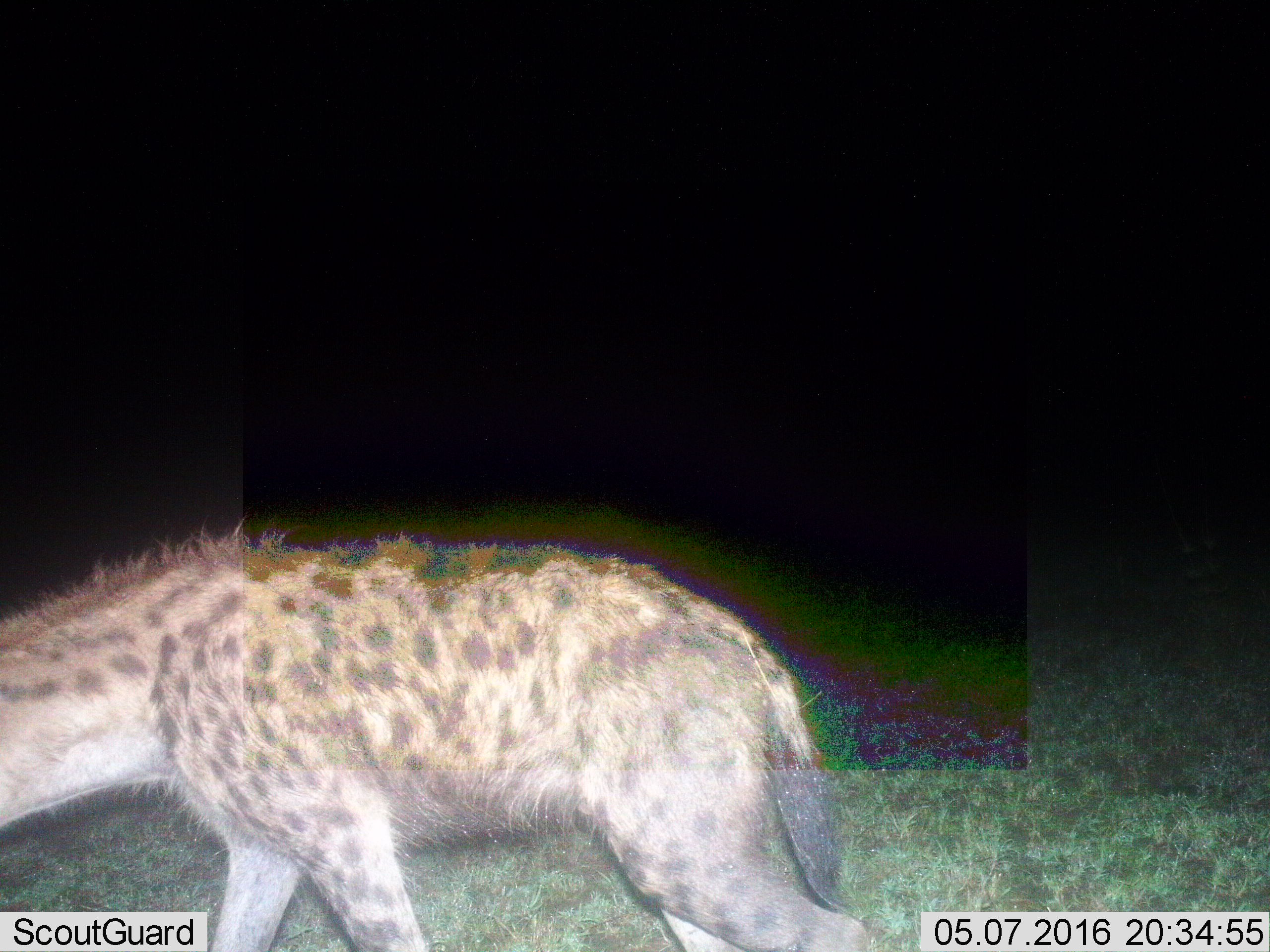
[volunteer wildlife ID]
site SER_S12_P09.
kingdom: Animalia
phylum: Chordata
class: Mammalia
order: Carnivora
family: Hyaenidae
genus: Crocuta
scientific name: Crocuta crocuta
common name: spotted hyena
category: hyenaspotted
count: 1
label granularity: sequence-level